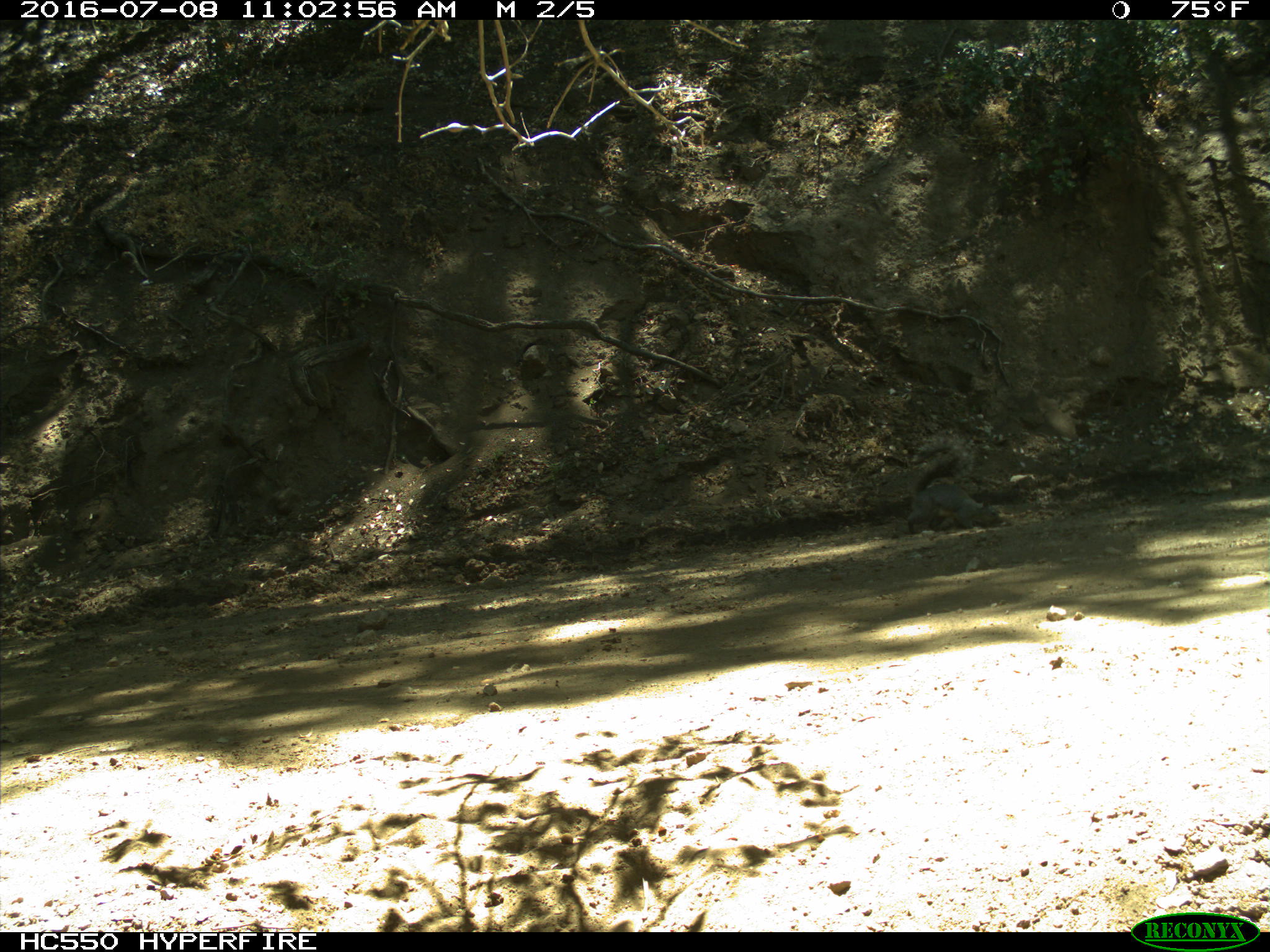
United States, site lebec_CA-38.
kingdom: Animalia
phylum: Chordata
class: Mammalia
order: Rodentia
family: Sciuridae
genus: Sciurus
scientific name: Sciurus carolinensis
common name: eastern gray squirrel